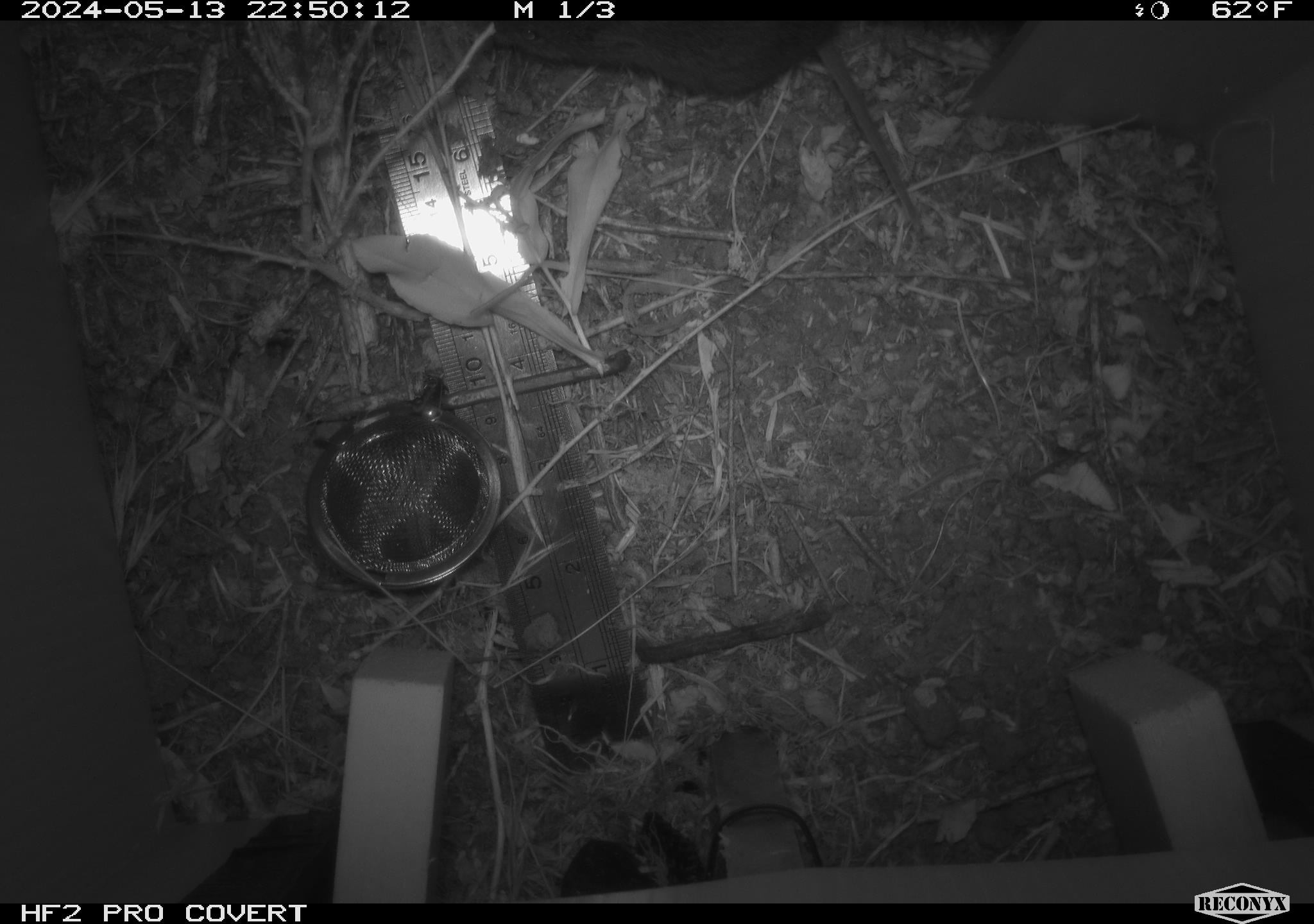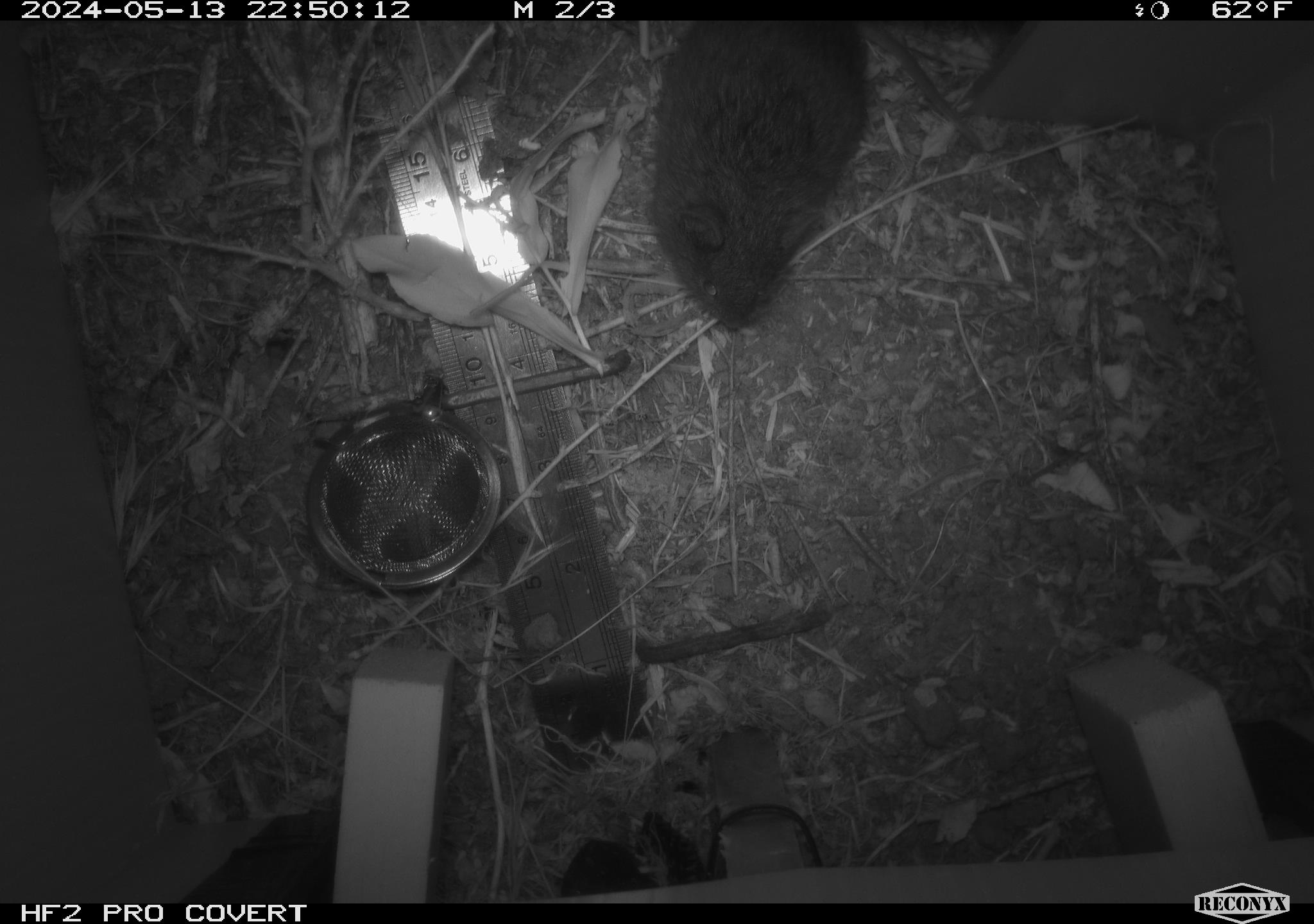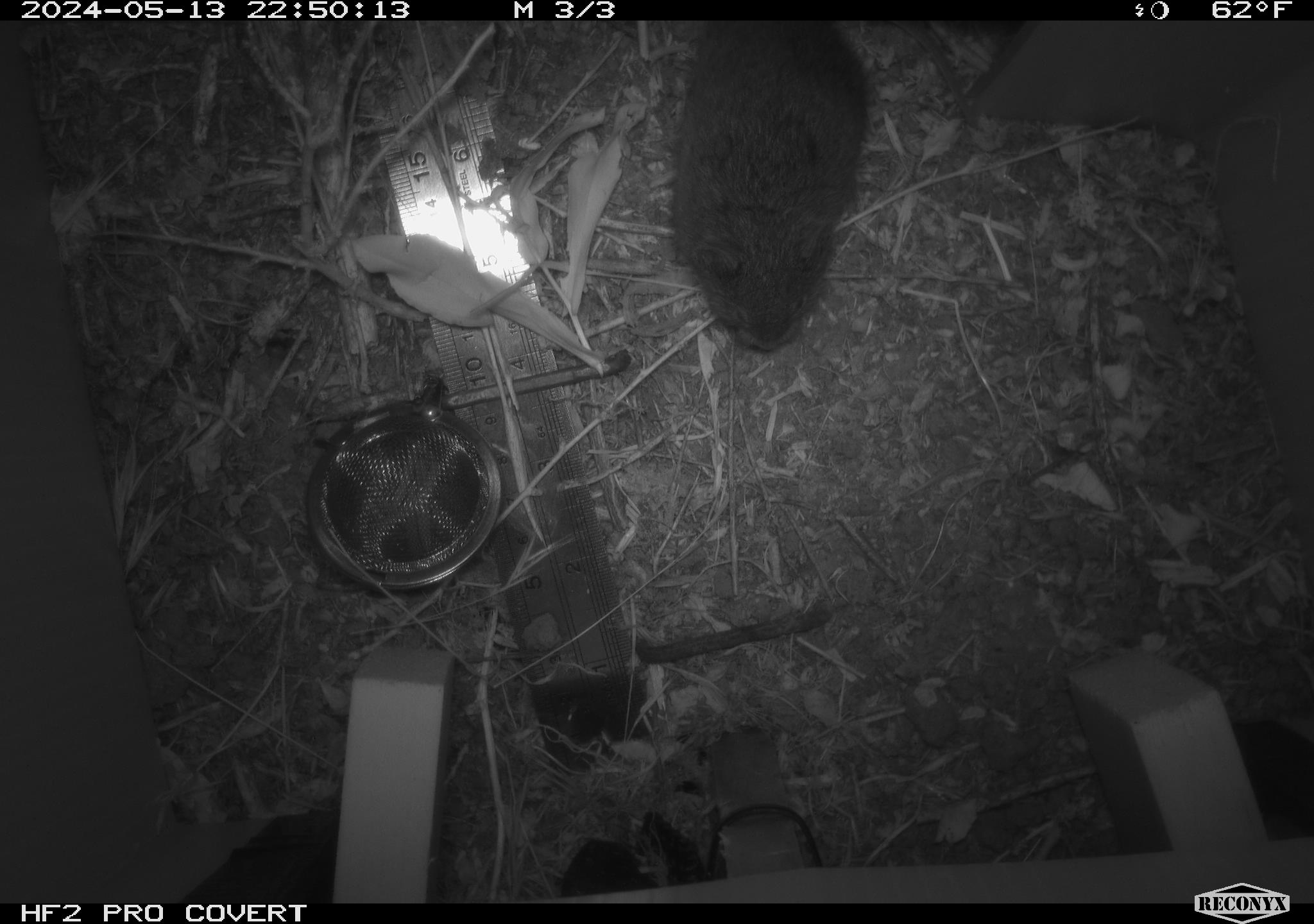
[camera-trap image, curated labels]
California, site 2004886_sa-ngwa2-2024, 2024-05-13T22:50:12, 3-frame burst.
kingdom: Animalia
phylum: Chordata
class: Mammalia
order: Rodentia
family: Cricetidae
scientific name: Arvicolinae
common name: voles, lemmings, and muskrats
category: arvicolinae subfamily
Arvicolinae subfamily (voles, lemmings, and muskrats) (Arvicolinae).